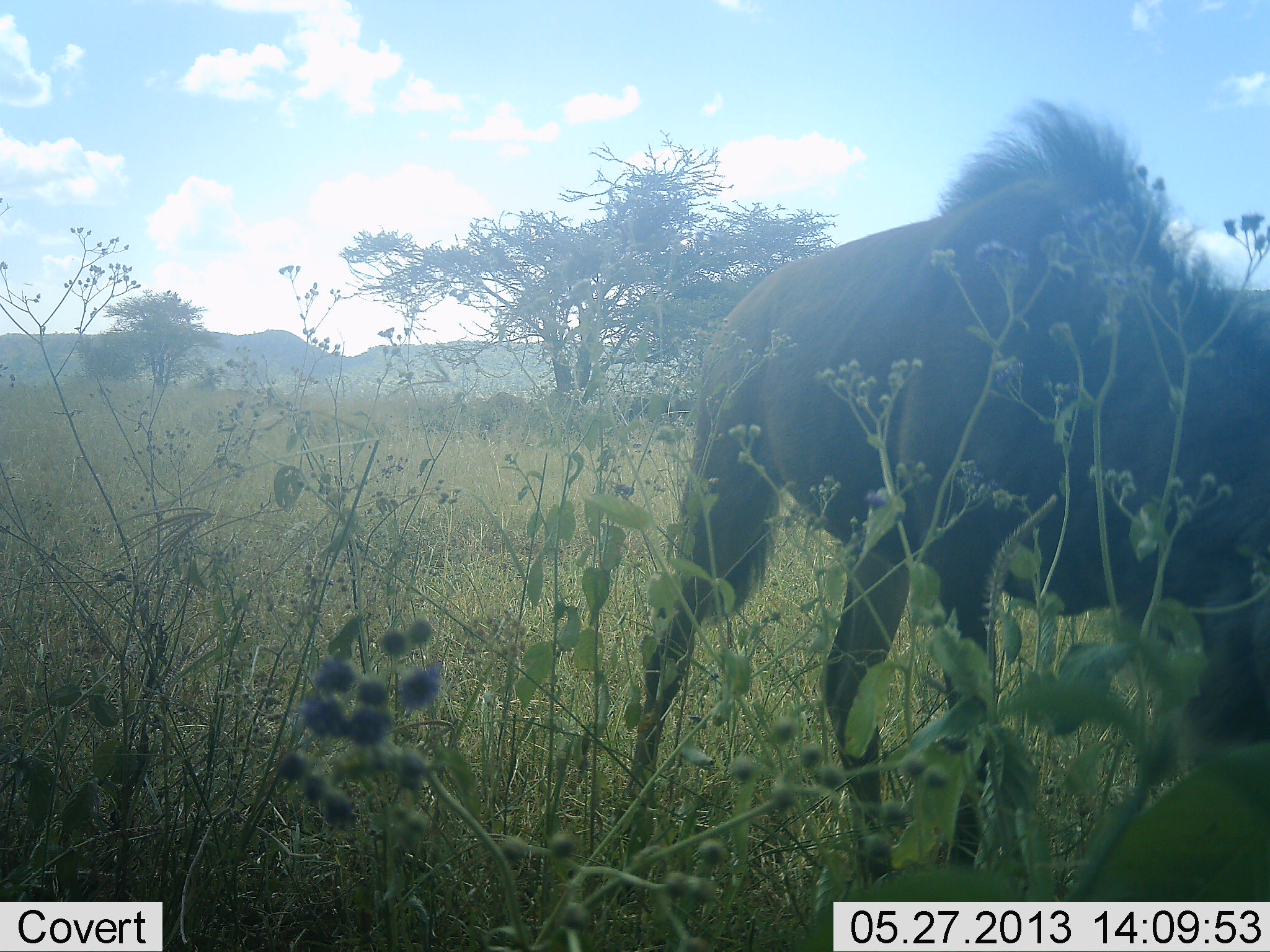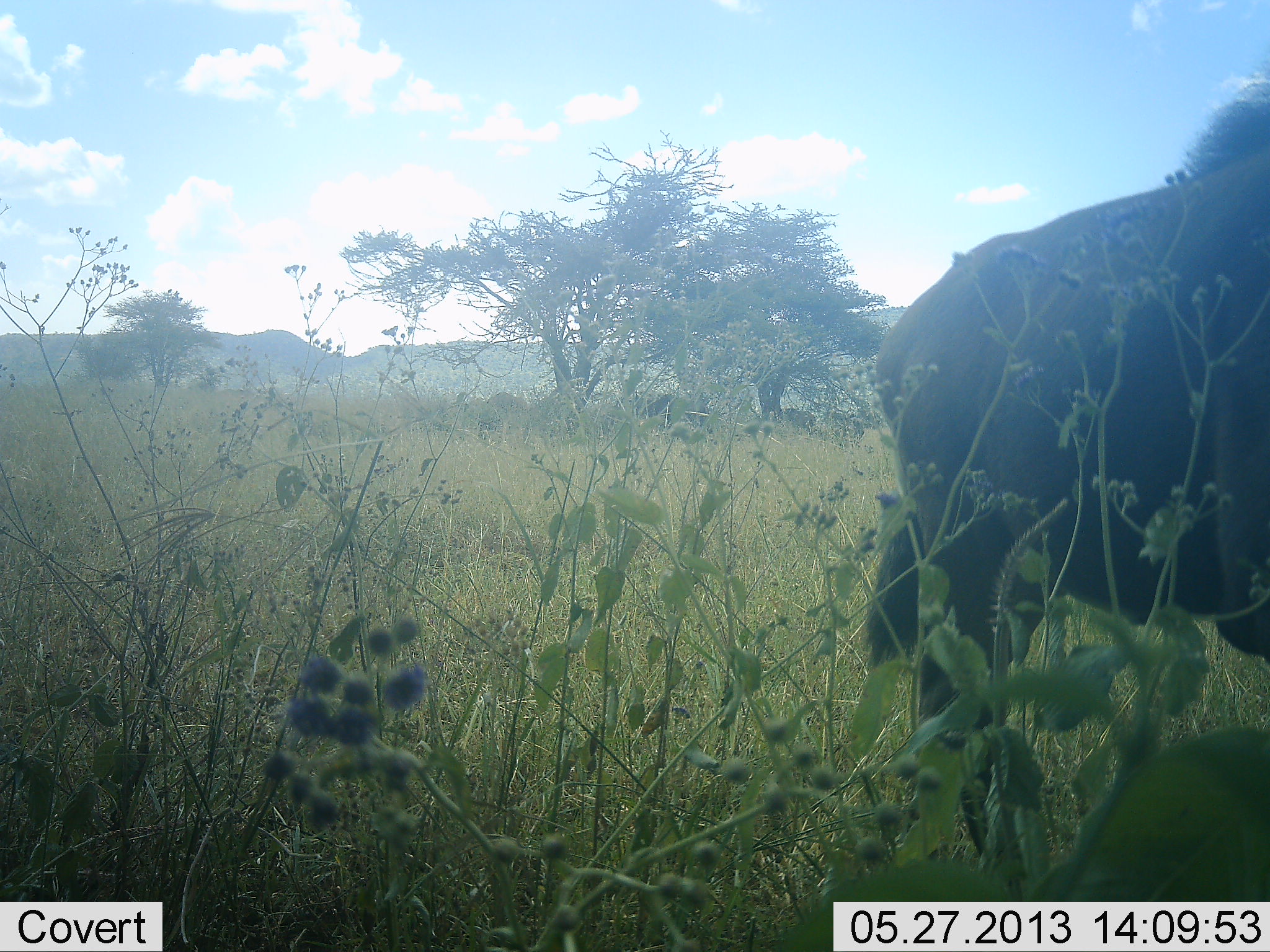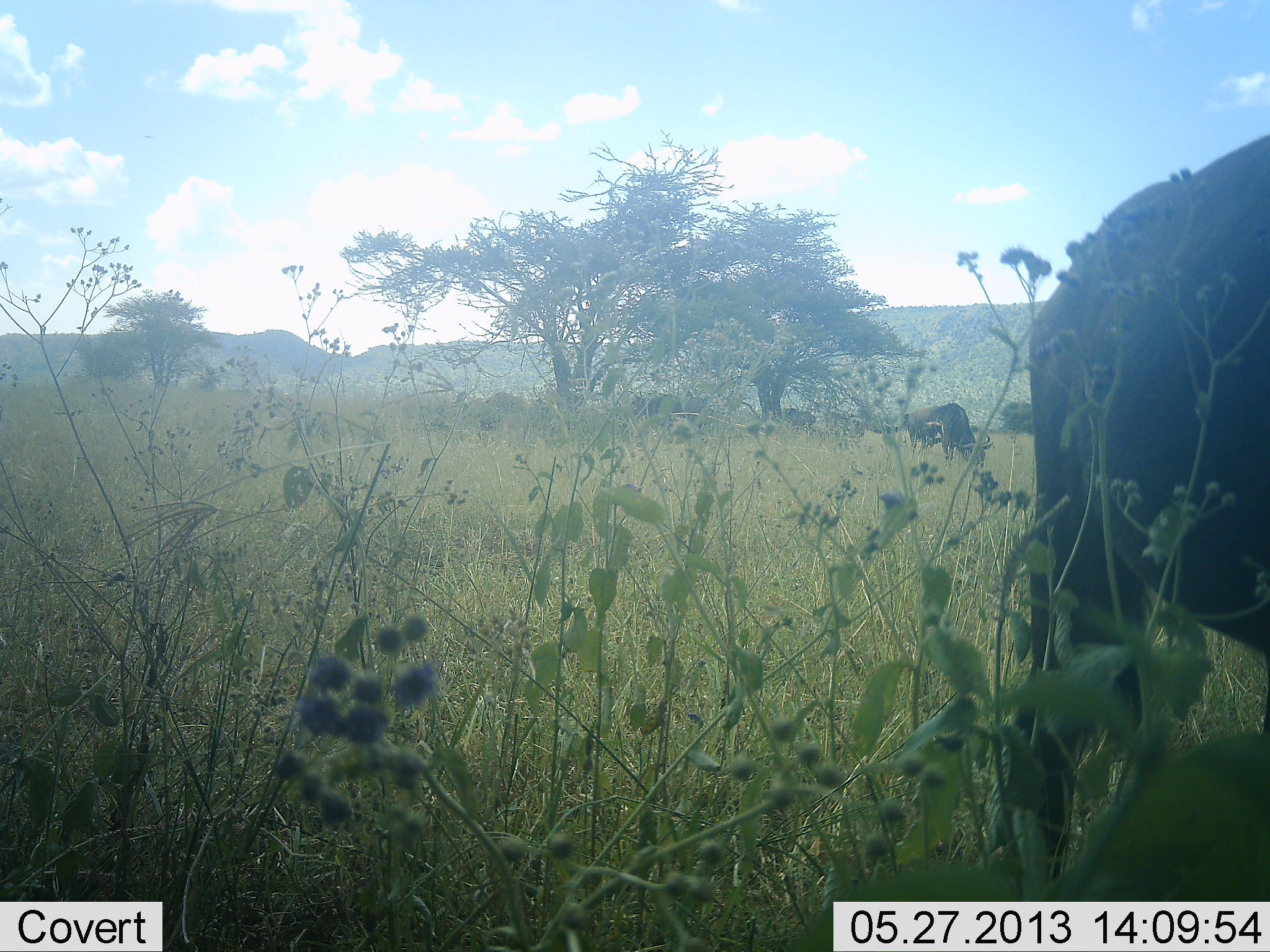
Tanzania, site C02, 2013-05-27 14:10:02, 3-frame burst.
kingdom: Animalia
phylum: Chordata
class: Mammalia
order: Artiodactyla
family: Bovidae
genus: Connochaetes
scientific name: Connochaetes taurinus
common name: blue wildebeest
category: wildebeest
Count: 1.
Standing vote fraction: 25%.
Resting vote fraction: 0%.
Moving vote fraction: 81%.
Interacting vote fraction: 0%.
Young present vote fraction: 0%.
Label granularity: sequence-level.